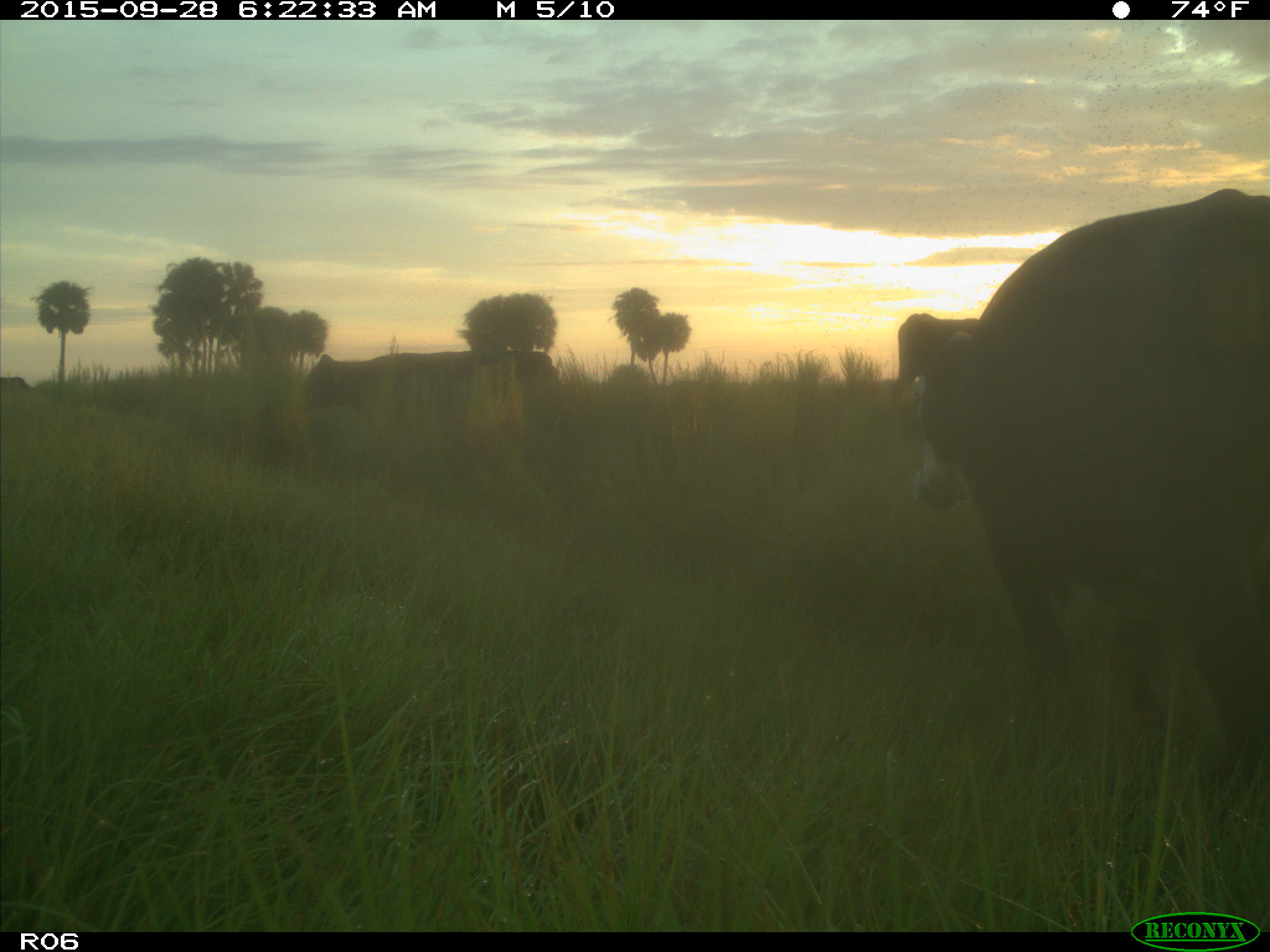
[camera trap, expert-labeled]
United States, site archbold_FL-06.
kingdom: Animalia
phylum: Chordata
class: Mammalia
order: Artiodactyla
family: Bovidae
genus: Bos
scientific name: Bos taurus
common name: domestic cow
Bos taurus (domestic cow).